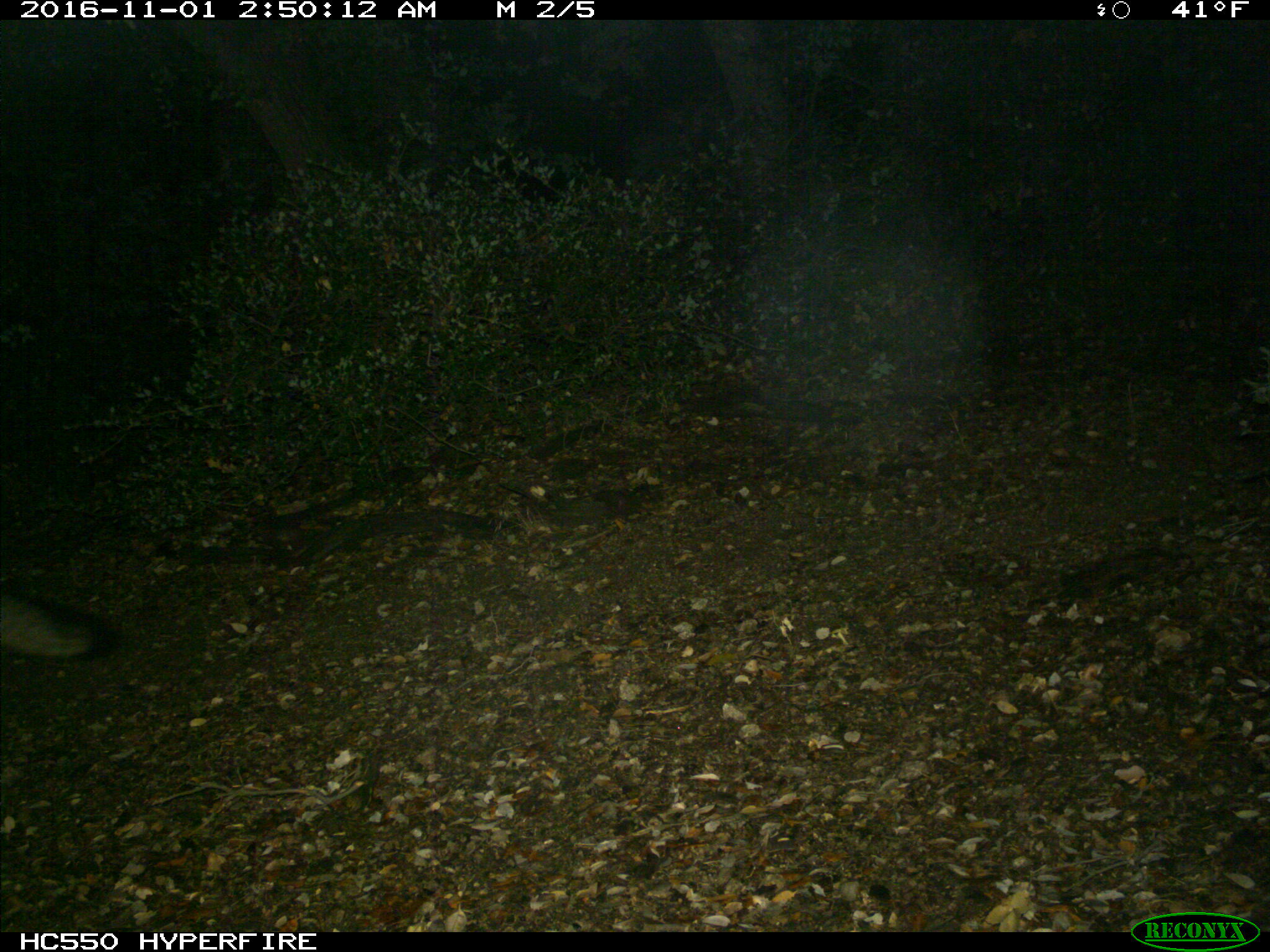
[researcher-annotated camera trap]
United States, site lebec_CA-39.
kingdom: Animalia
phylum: Chordata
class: Mammalia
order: Carnivora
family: Canidae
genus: Urocyon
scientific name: Urocyon cinereoargenteus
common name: gray fox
Urocyon cinereoargenteus (gray fox).